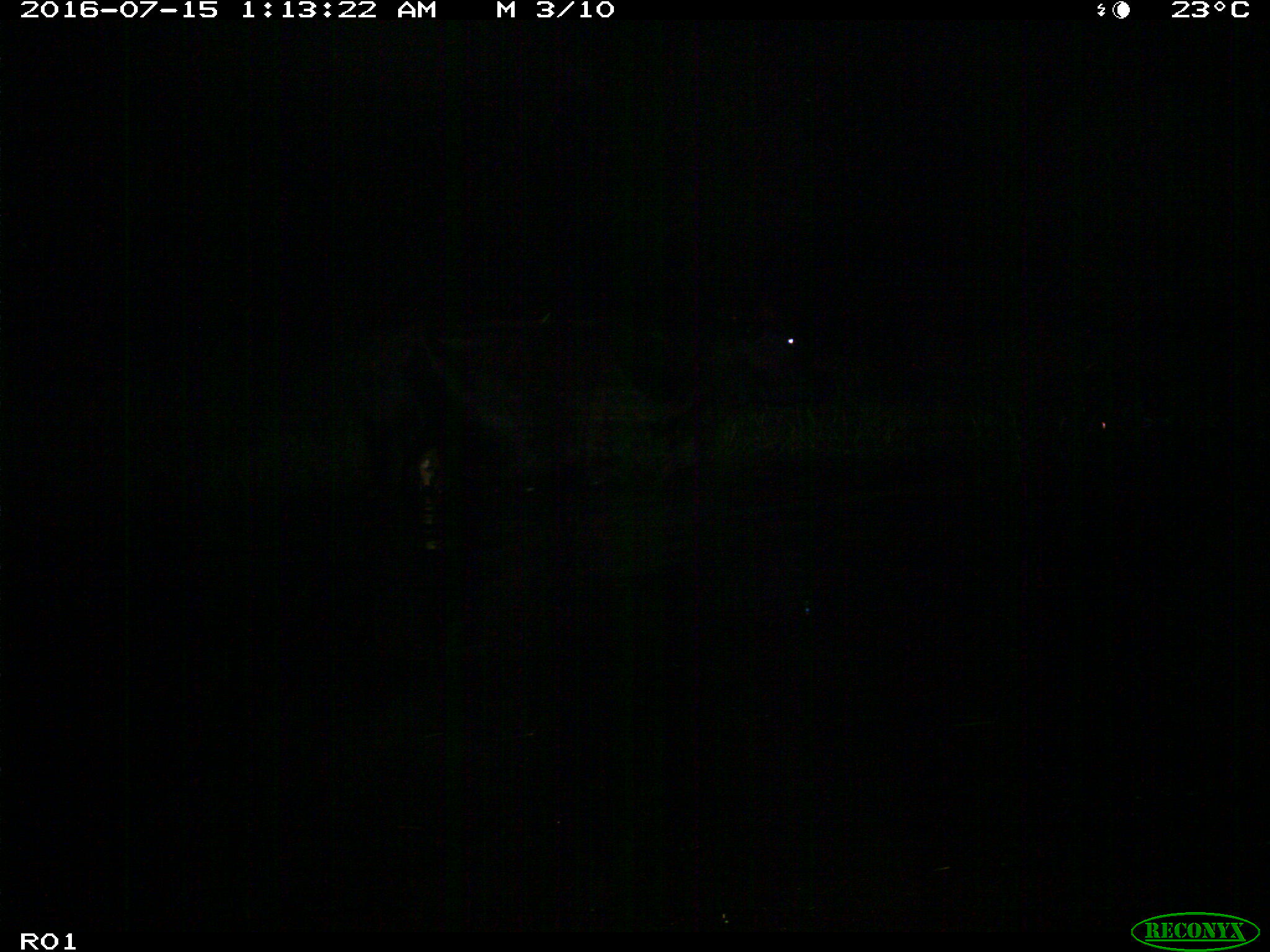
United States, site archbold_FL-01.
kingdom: Animalia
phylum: Chordata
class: Mammalia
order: Artiodactyla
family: Bovidae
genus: Bos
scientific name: Bos taurus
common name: domestic cow